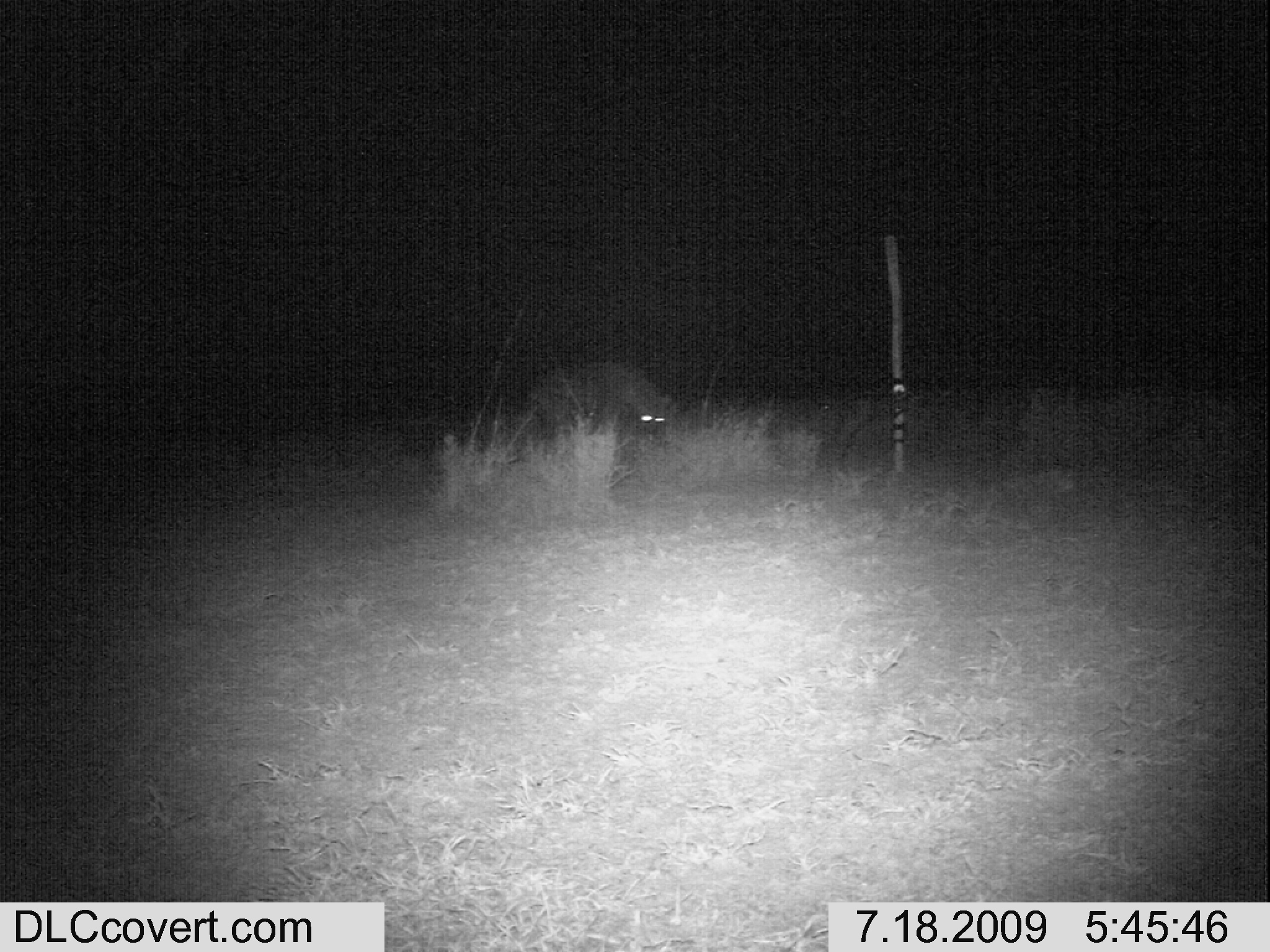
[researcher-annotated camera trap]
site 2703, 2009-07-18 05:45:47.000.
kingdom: Animalia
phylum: Chordata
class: Mammalia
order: Carnivora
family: Hyaenidae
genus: Crocuta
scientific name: Crocuta crocuta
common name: spotted hyena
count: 1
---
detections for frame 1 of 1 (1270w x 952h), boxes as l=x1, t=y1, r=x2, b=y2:
crocuta crocuta: l=536, t=361, r=671, b=440